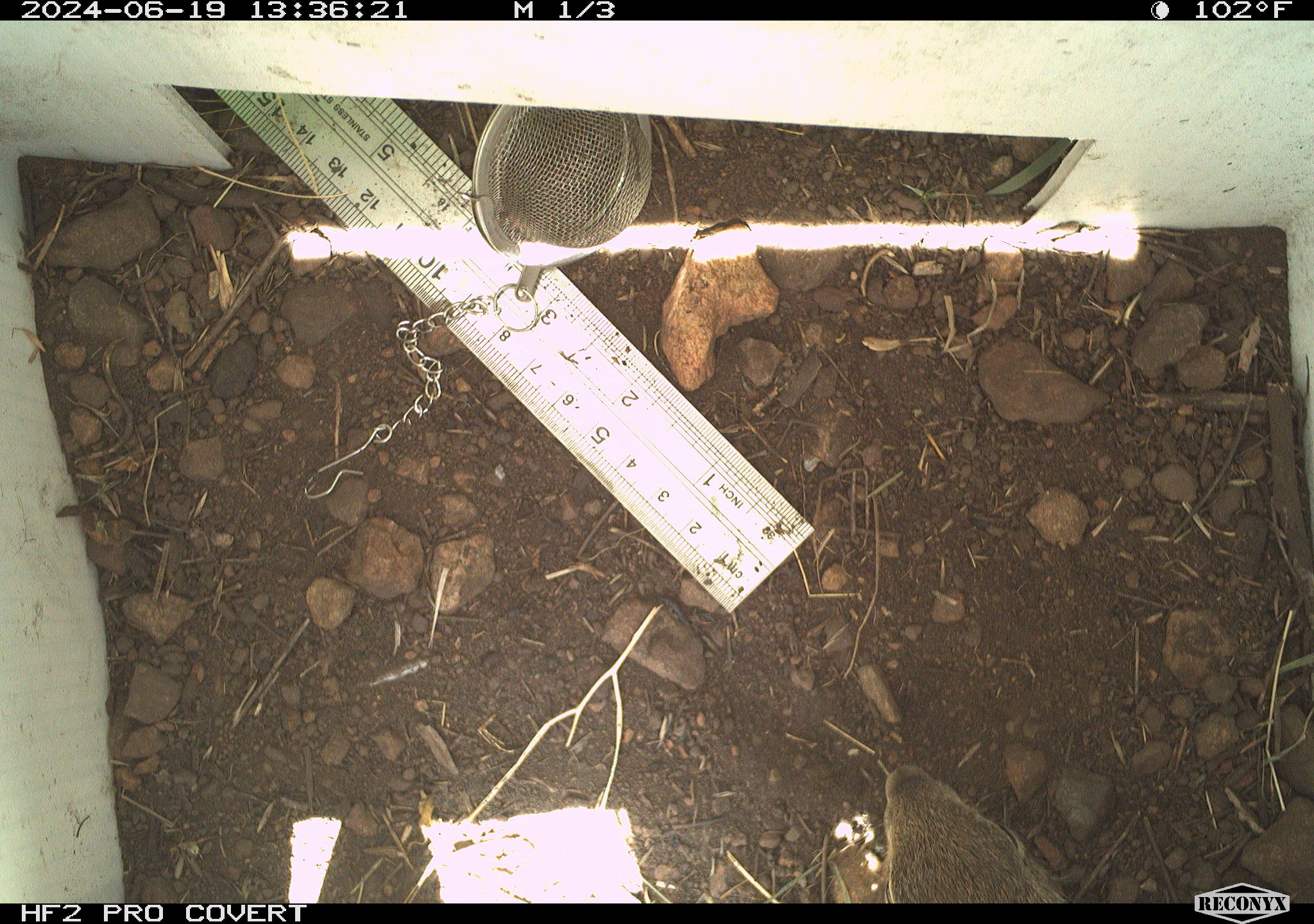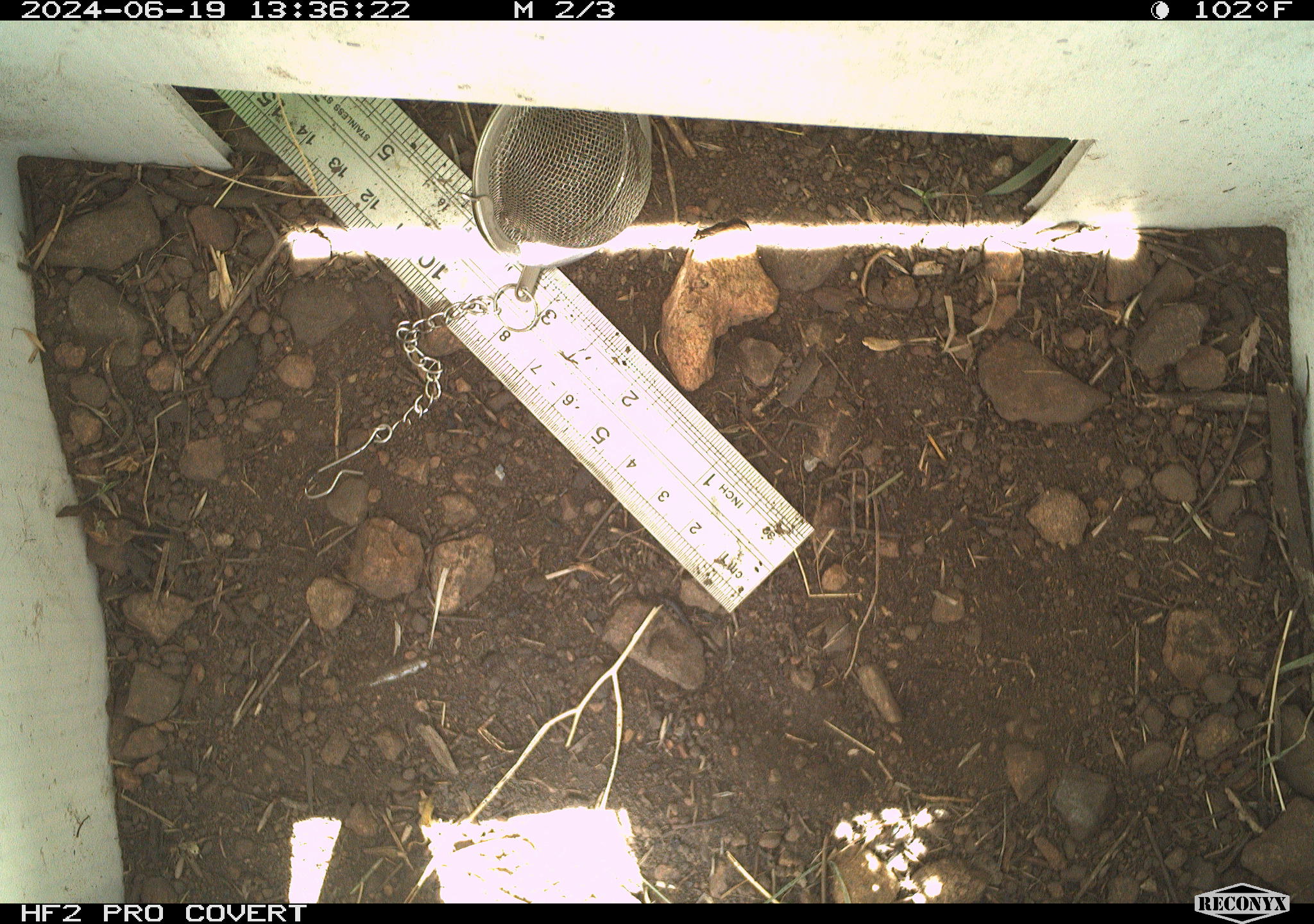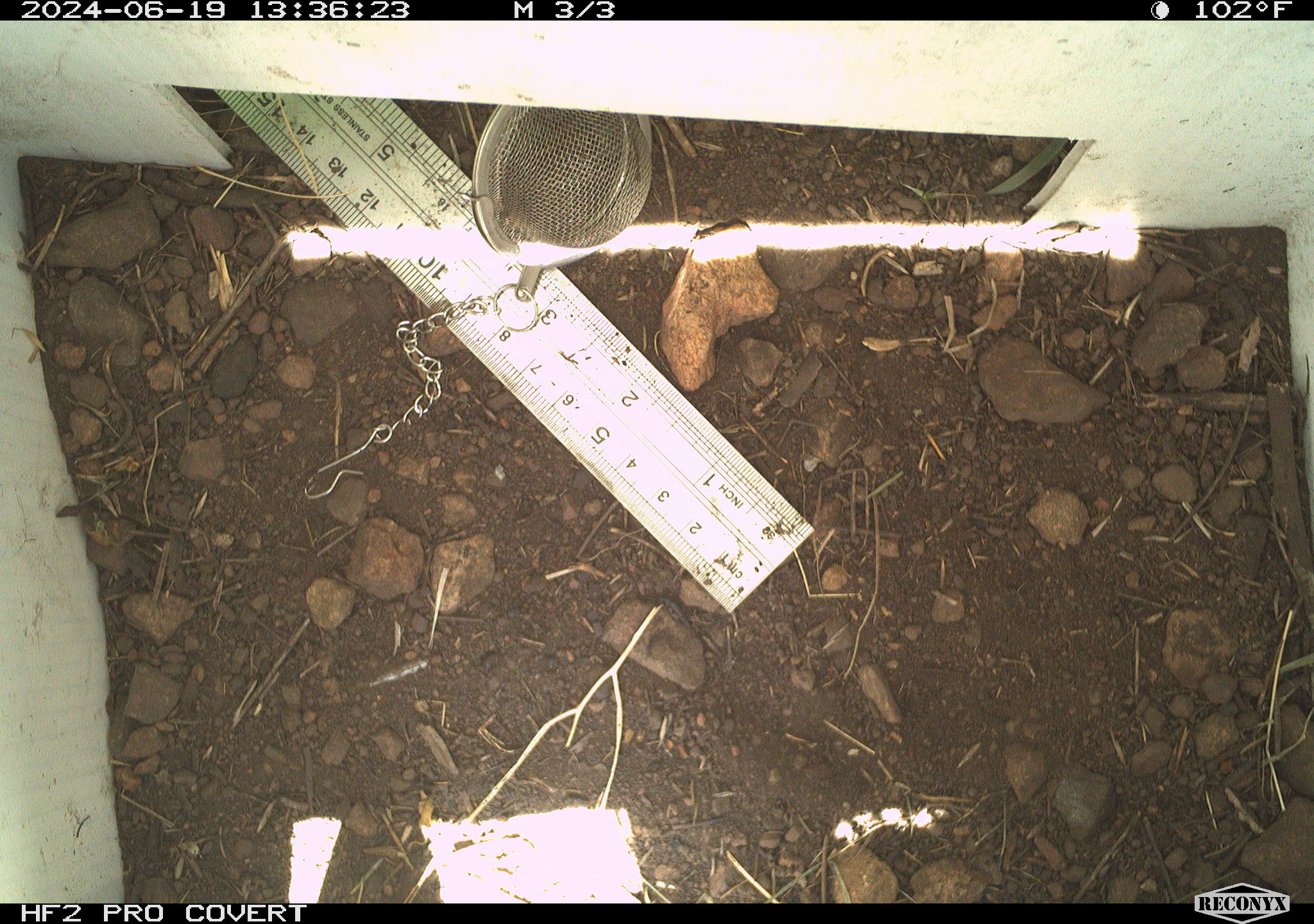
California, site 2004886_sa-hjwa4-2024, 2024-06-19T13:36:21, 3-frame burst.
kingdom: Animalia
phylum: Chordata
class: Mammalia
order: Rodentia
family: Sciuridae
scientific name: Sciuridae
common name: squirrels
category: sciuridae family